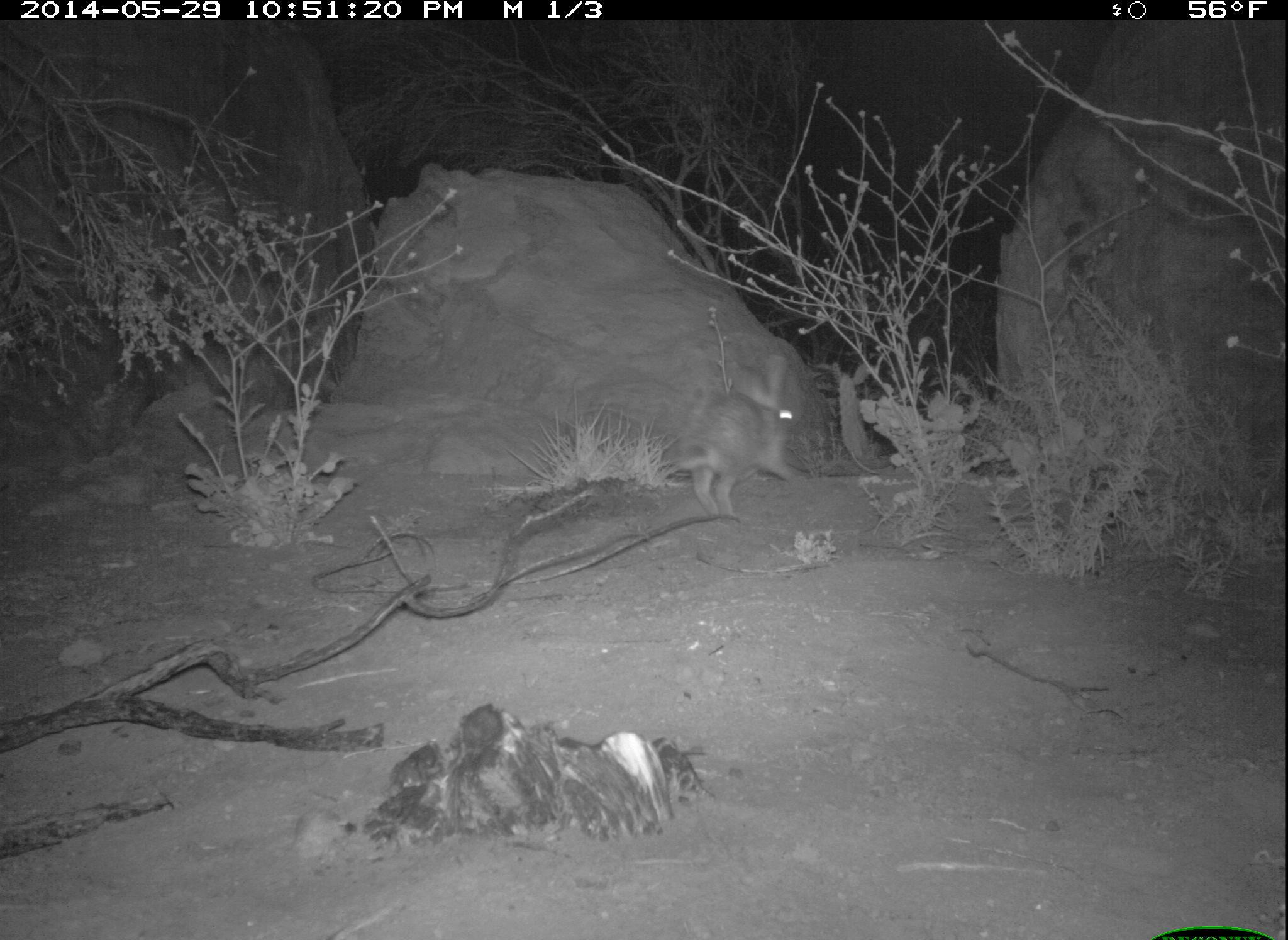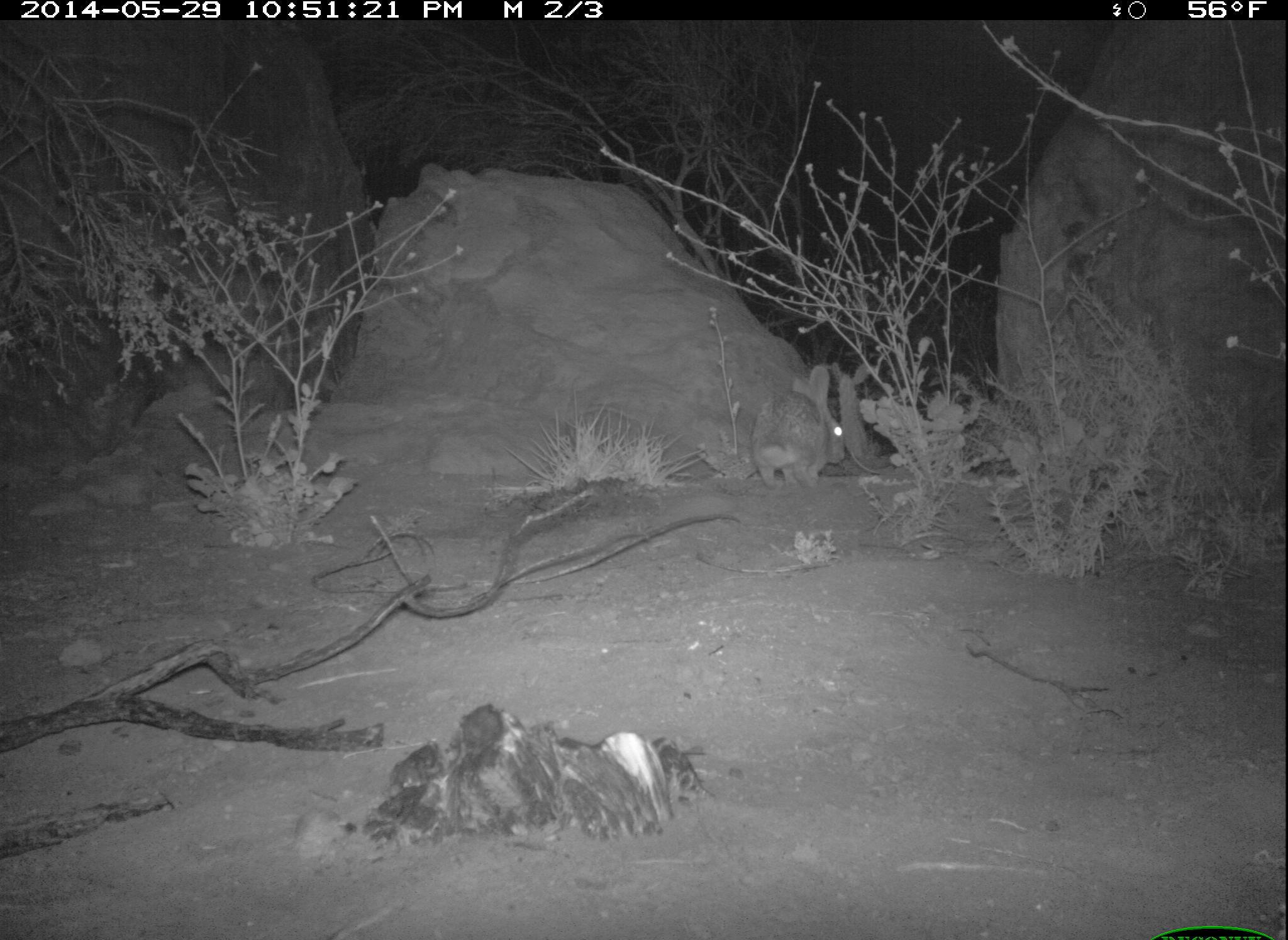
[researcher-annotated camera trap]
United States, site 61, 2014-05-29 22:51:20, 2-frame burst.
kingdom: Animalia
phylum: Chordata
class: Mammalia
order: Lagomorpha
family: Leporidae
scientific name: Leporidae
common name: rabbits and hares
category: rabbit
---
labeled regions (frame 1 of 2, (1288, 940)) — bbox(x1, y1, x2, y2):
rabbit: bbox(654, 332, 826, 541)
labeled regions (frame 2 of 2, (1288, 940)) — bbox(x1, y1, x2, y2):
rabbit: bbox(745, 359, 850, 491)